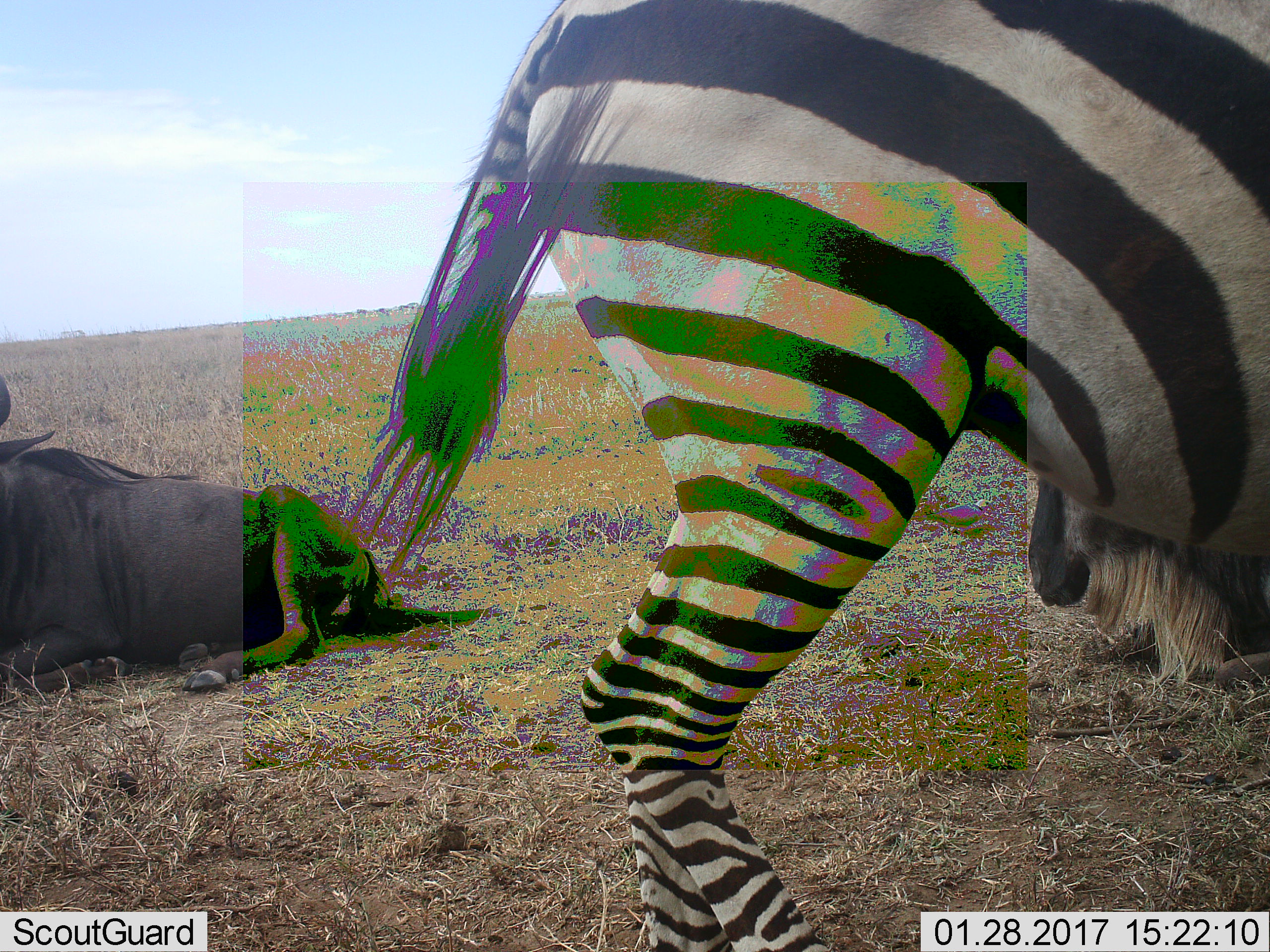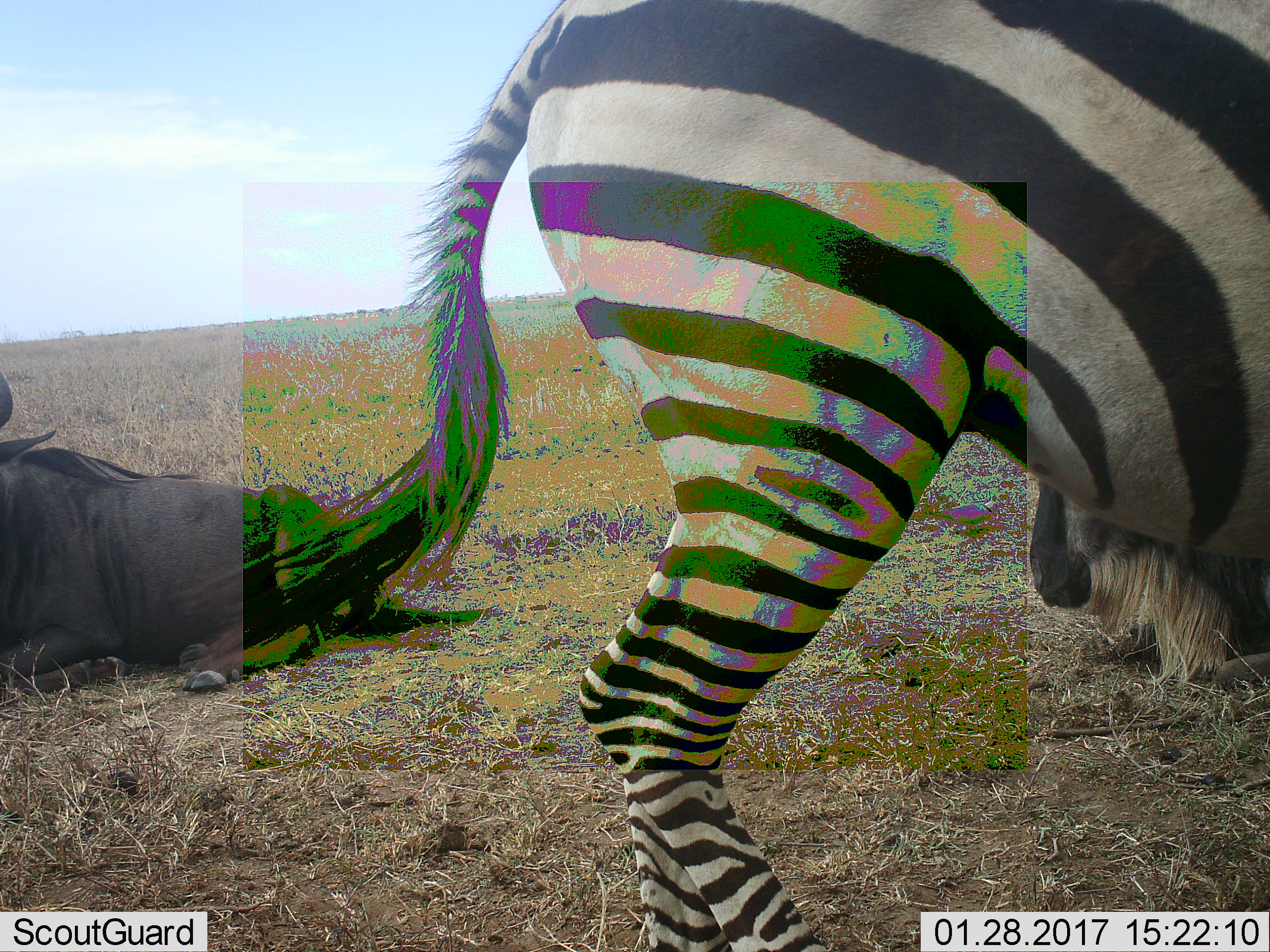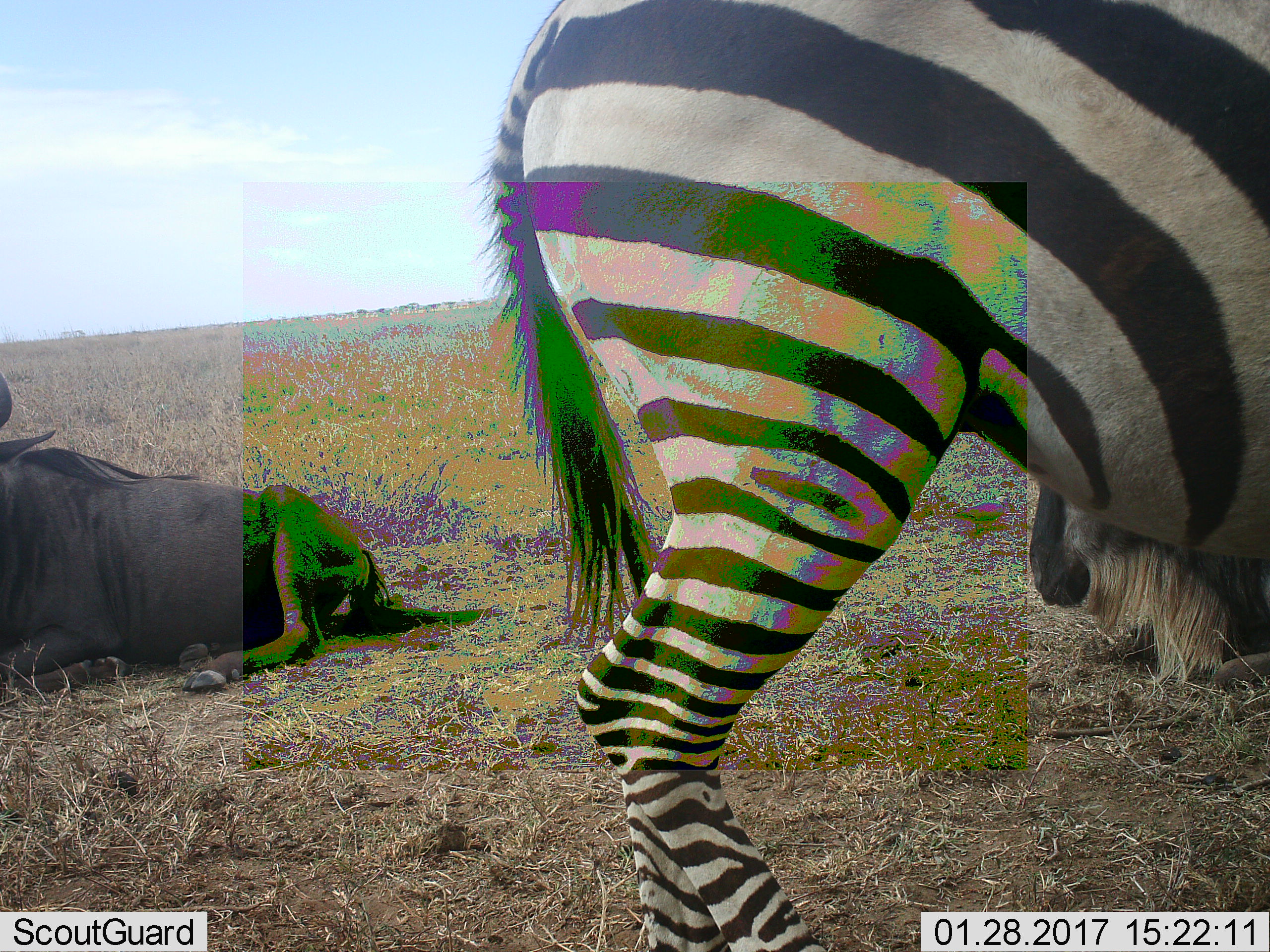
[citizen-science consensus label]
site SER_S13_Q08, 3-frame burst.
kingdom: Animalia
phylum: Chordata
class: Mammalia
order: Artiodactyla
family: Bovidae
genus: Connochaetes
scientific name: Connochaetes taurinus taurinus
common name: blue wildebeest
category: wildebeestblue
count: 2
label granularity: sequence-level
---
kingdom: Animalia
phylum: Chordata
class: Mammalia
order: Perissodactyla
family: Equidae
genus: Equus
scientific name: Equus quagga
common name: plains zebra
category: zebraplains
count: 1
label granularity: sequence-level